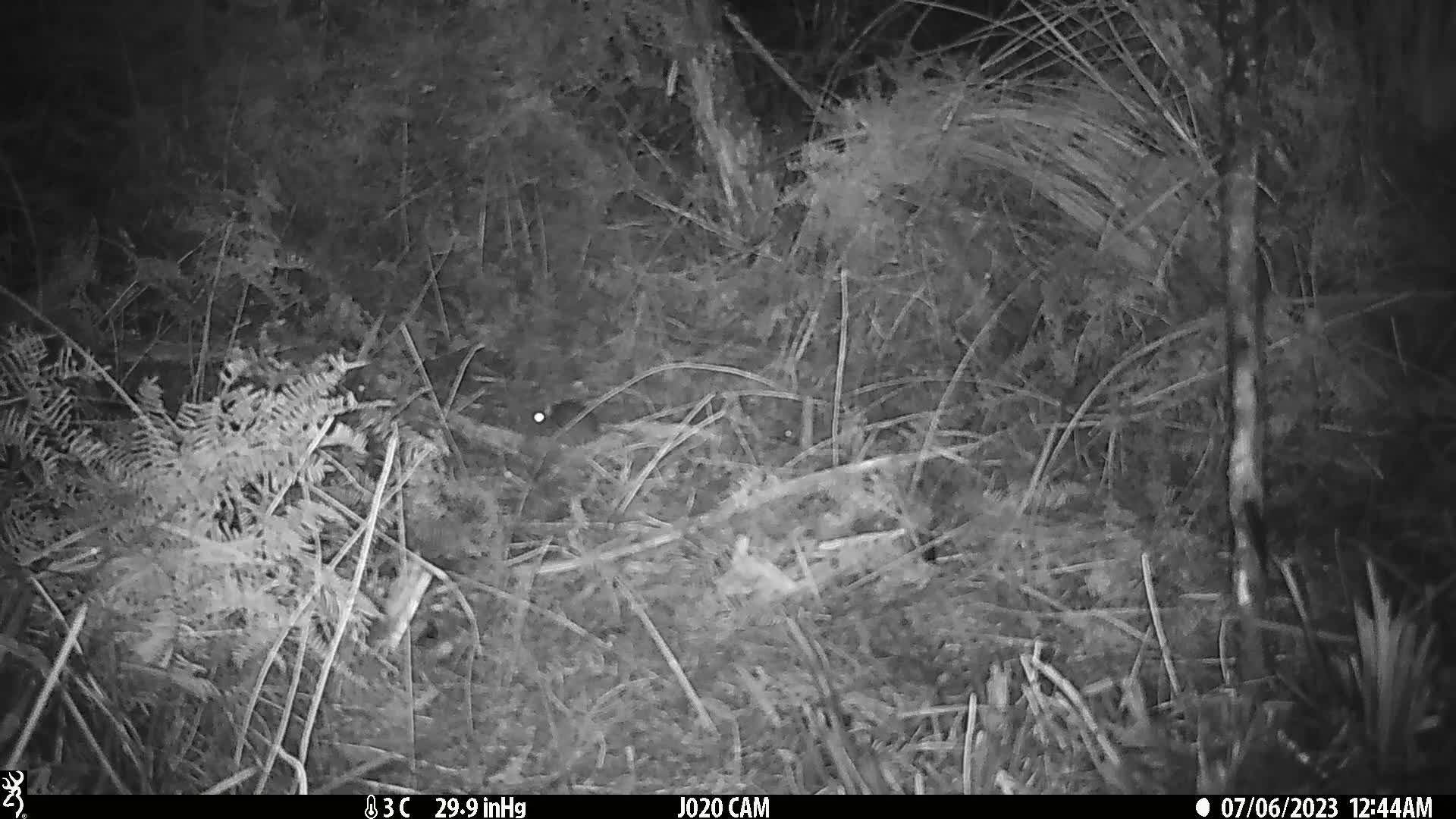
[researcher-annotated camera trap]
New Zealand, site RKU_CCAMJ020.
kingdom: Animalia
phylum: Chordata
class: Mammalia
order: Rodentia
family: Muridae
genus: Rattus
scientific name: Rattus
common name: rat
Rat (Rattus).